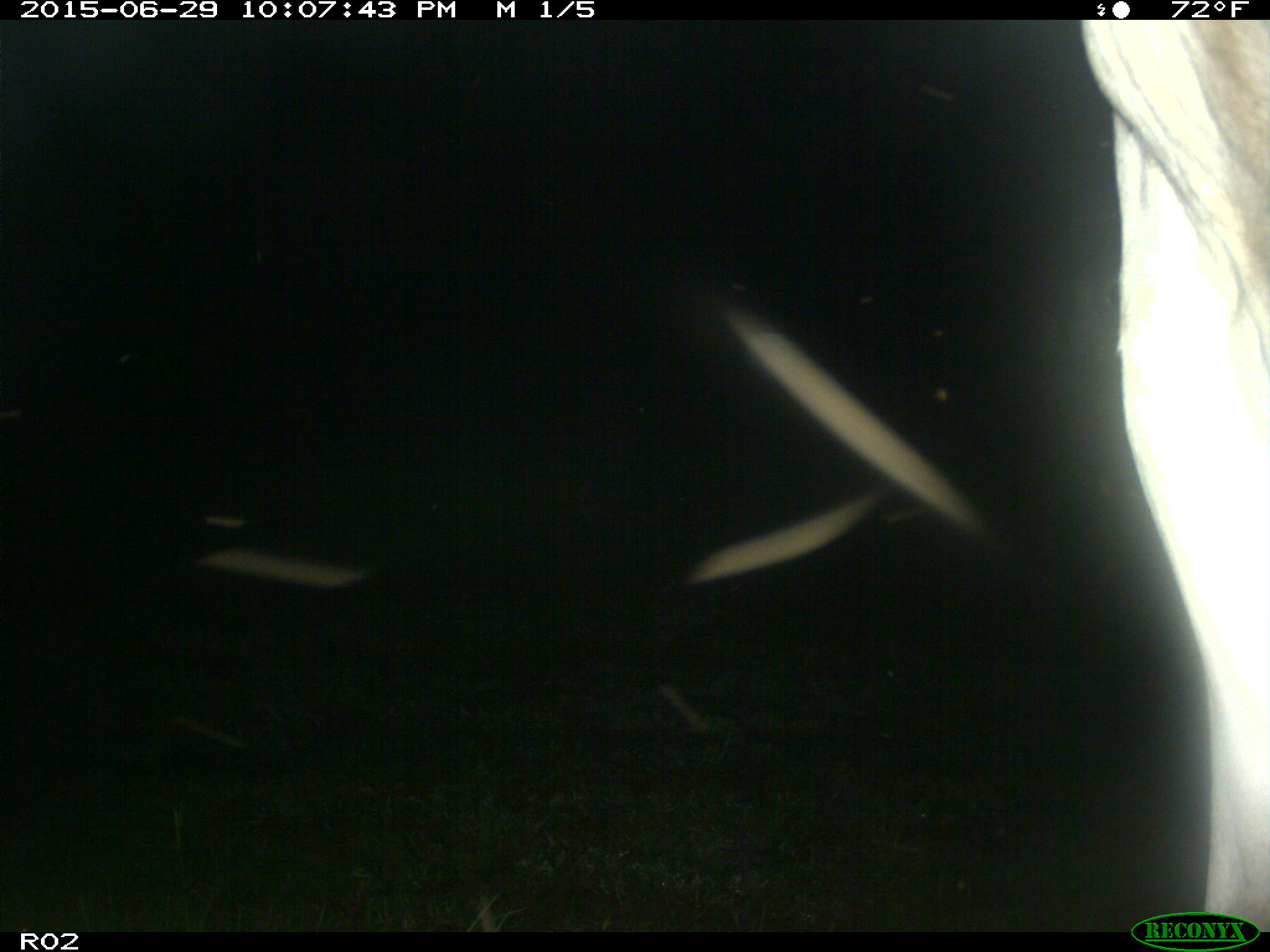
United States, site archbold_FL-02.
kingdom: Animalia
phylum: Chordata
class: Mammalia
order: Artiodactyla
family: Bovidae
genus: Bos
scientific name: Bos taurus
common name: domestic cow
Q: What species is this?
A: Bos taurus (domestic cow).